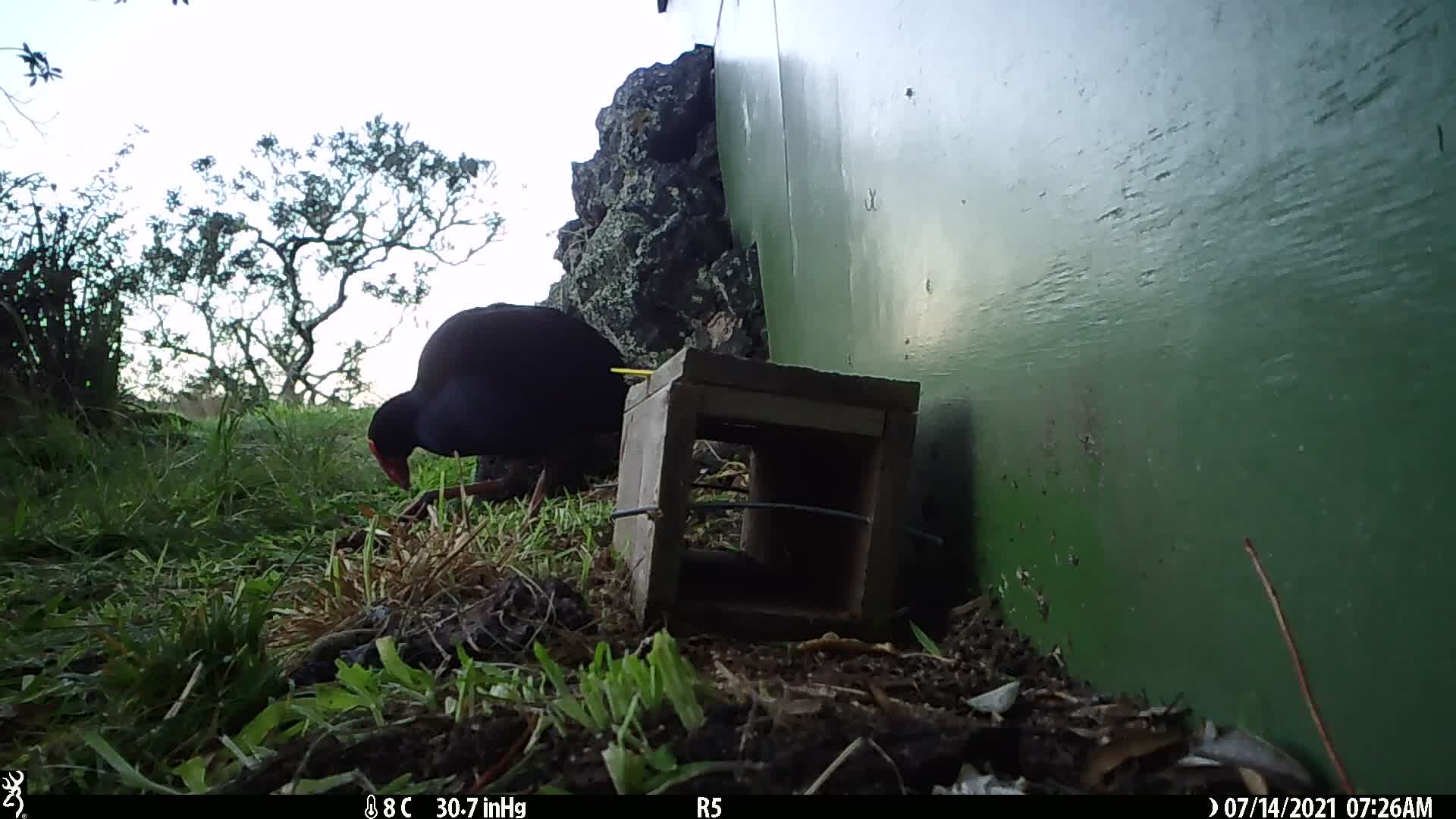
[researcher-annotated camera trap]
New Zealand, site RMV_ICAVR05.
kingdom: Animalia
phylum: Chordata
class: Aves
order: Gruiformes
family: Rallidae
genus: Porphyrio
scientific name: Porphyrio melanotus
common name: australasian swamphen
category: pukeko